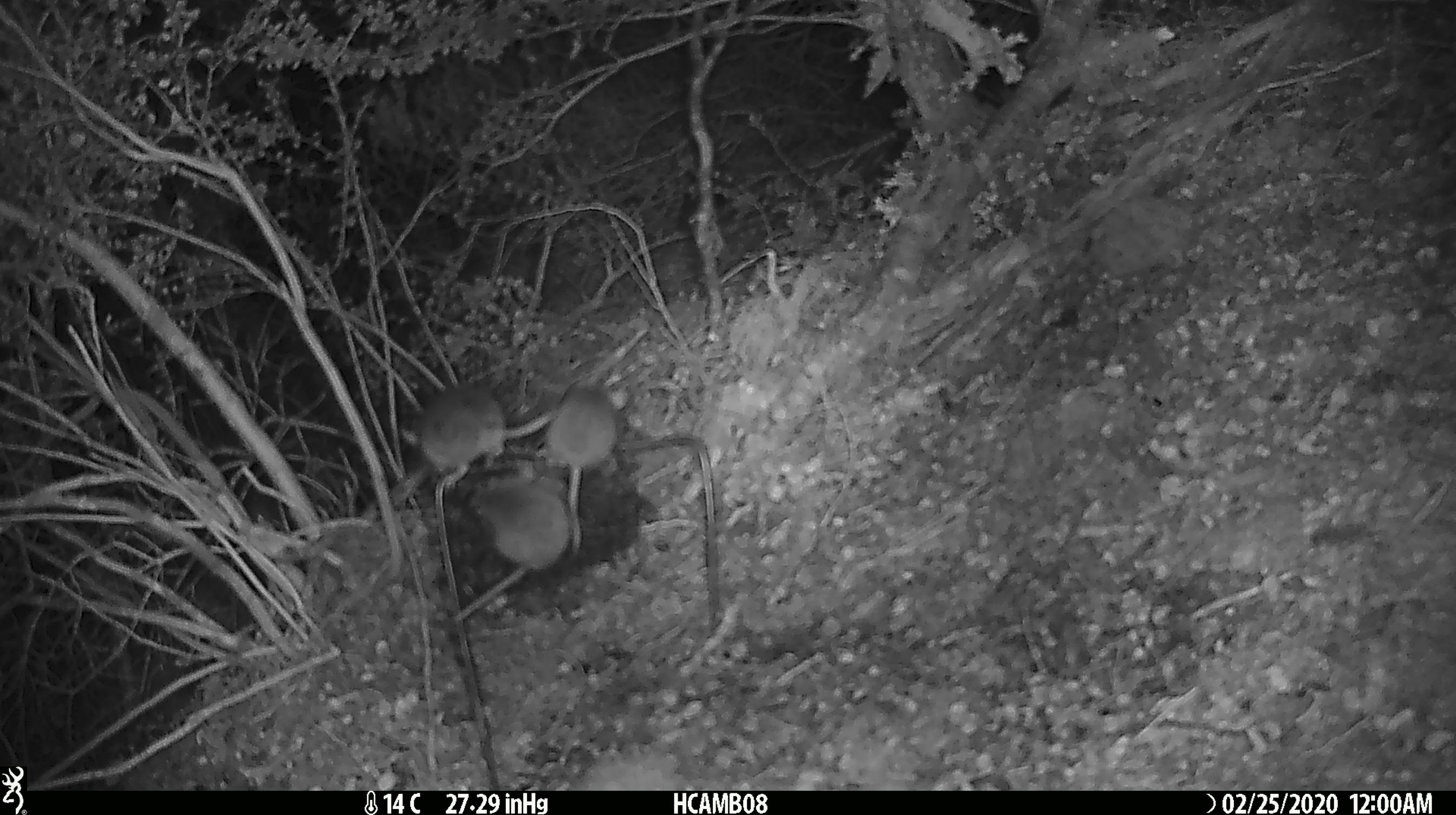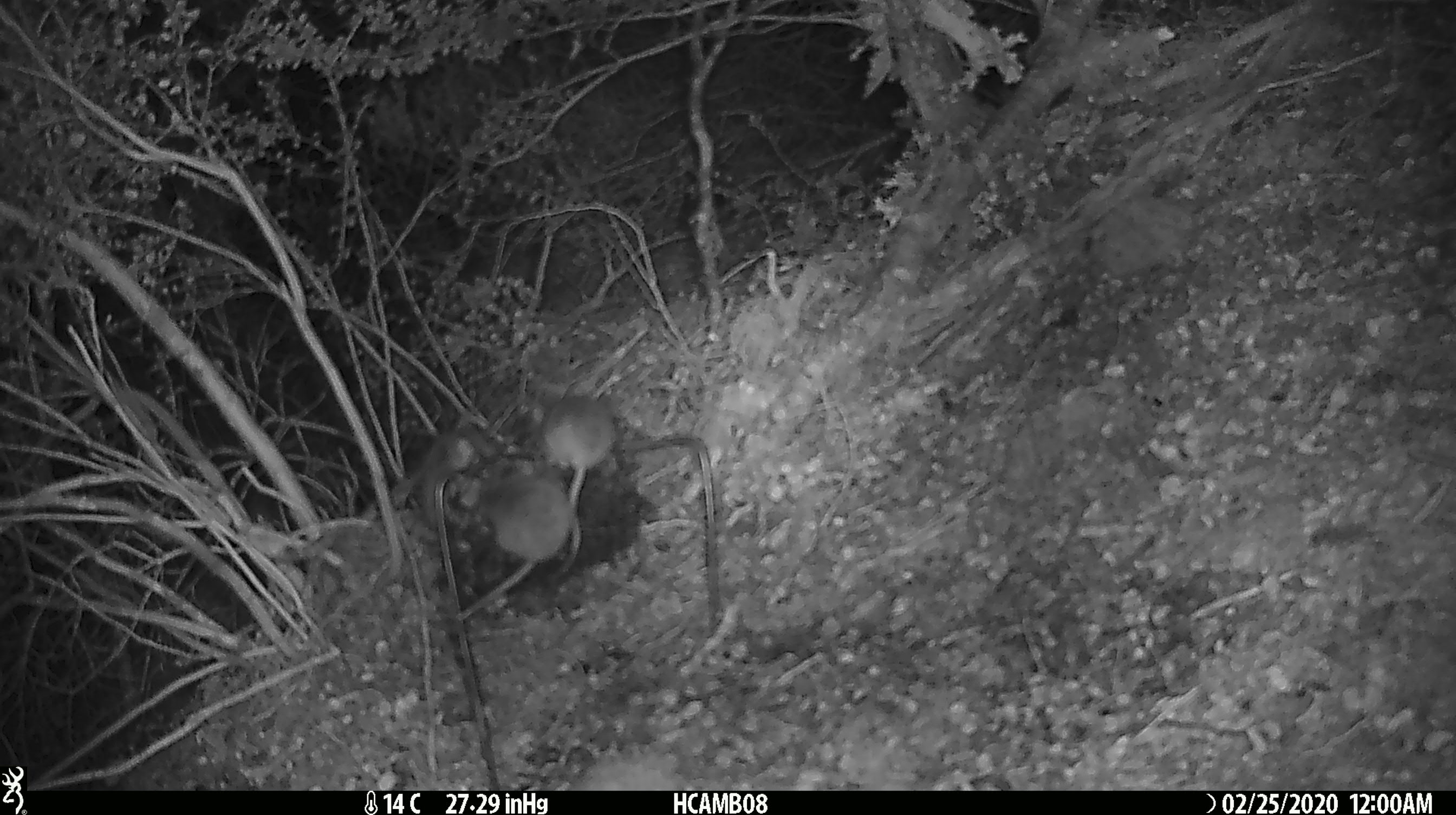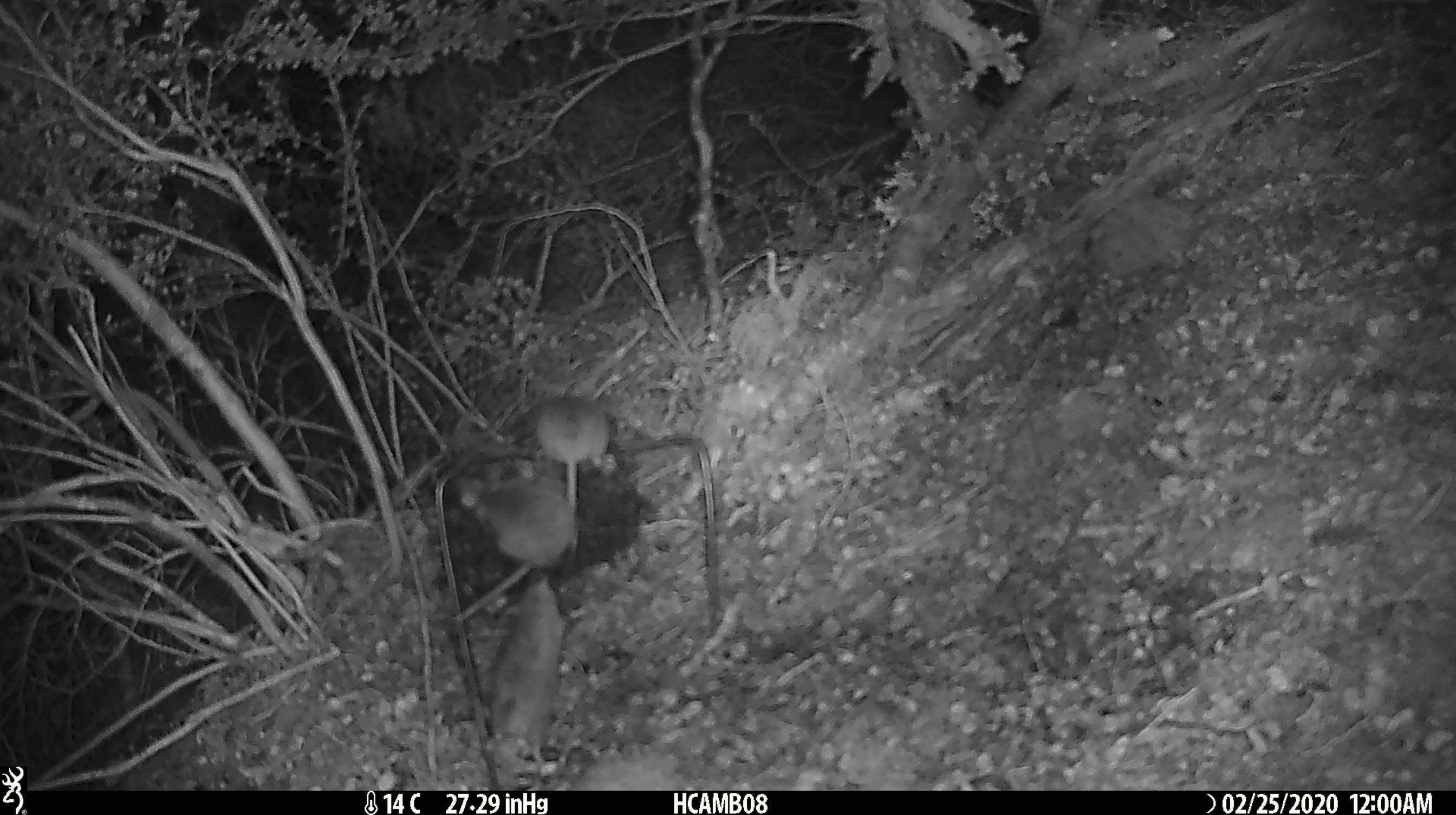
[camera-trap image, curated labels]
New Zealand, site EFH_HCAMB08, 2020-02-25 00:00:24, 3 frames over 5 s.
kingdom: Animalia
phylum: Chordata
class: Mammalia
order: Rodentia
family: Muridae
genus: Mus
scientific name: Mus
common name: mouse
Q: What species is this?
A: Mouse (Mus).